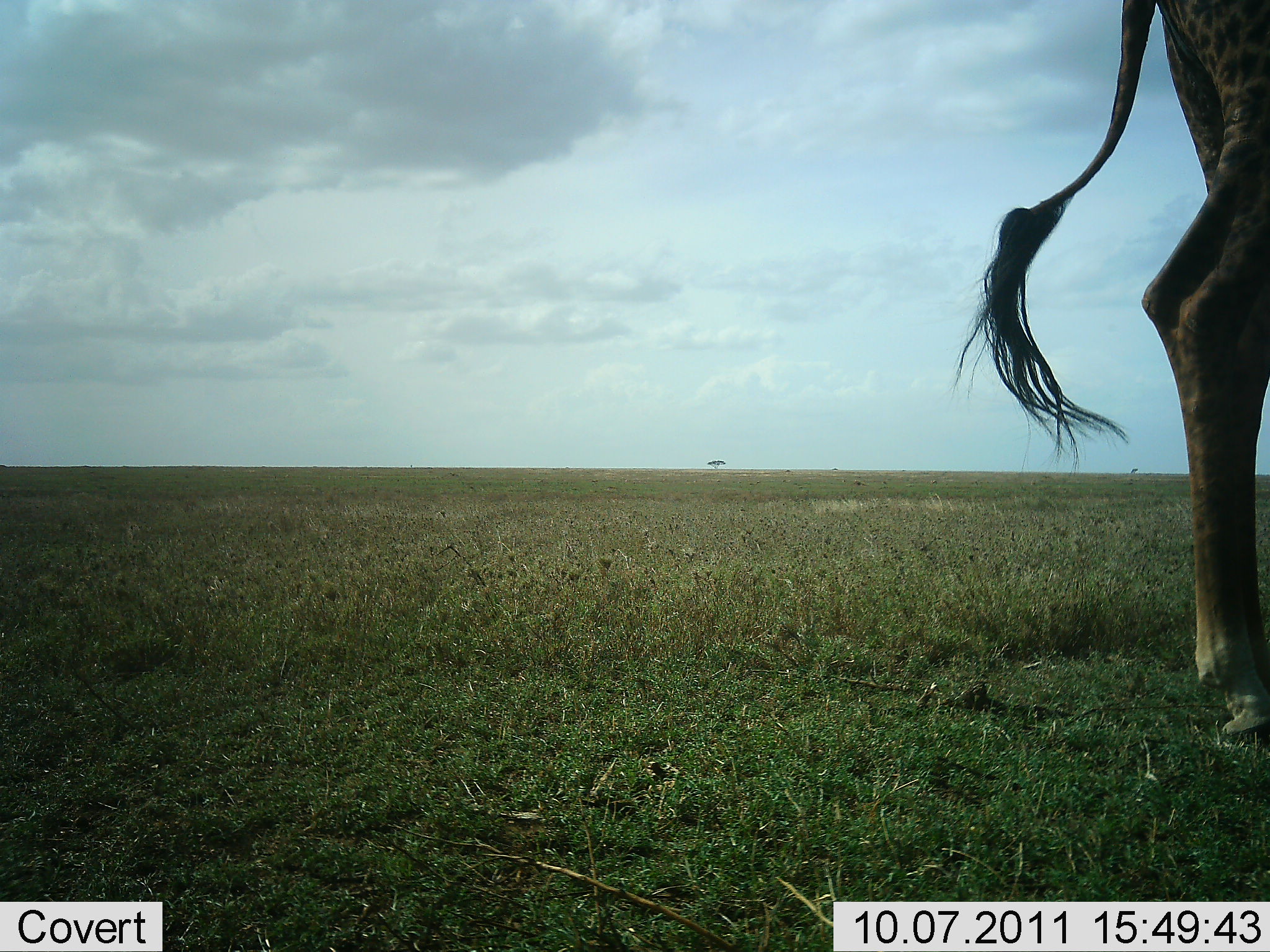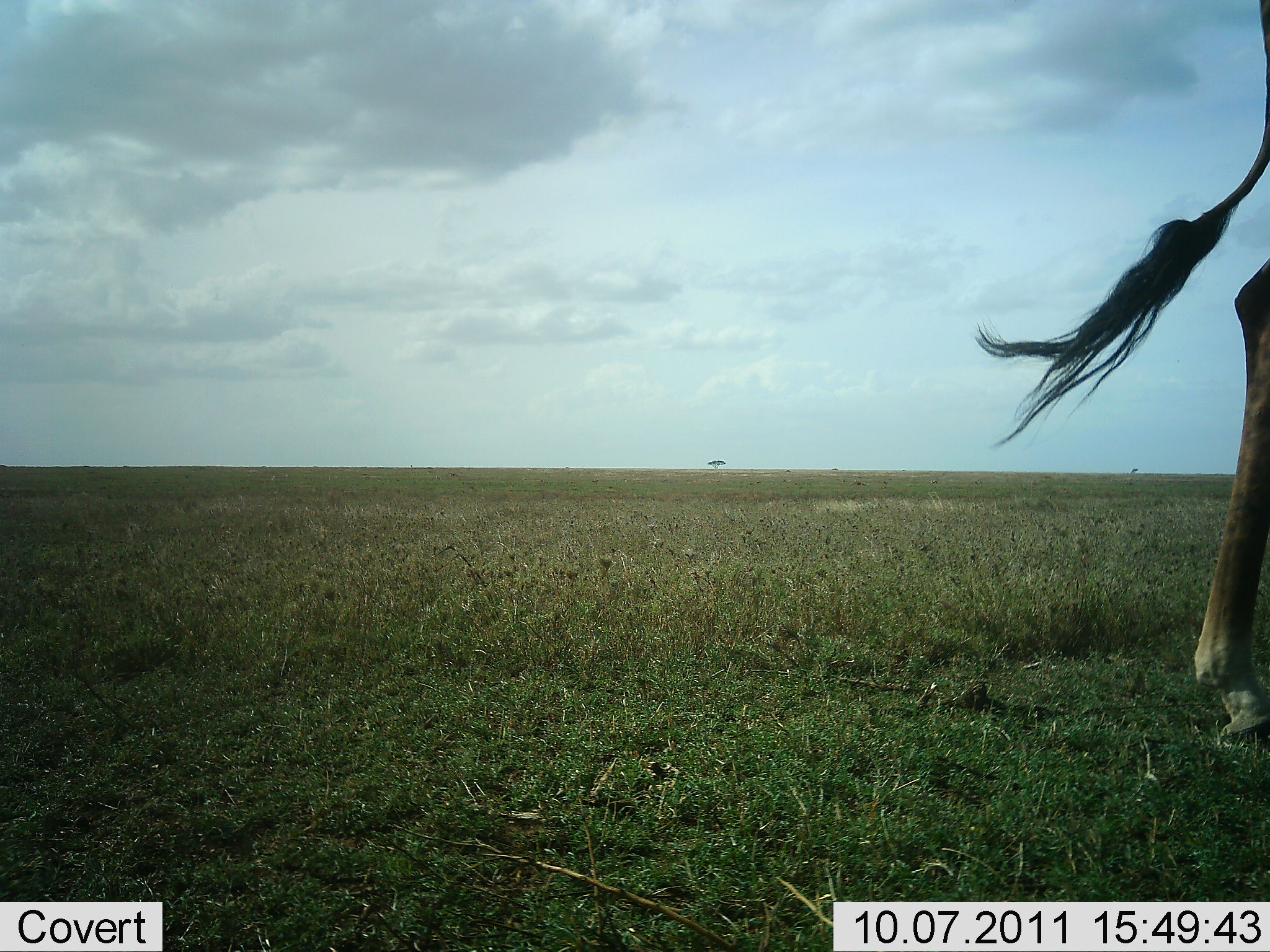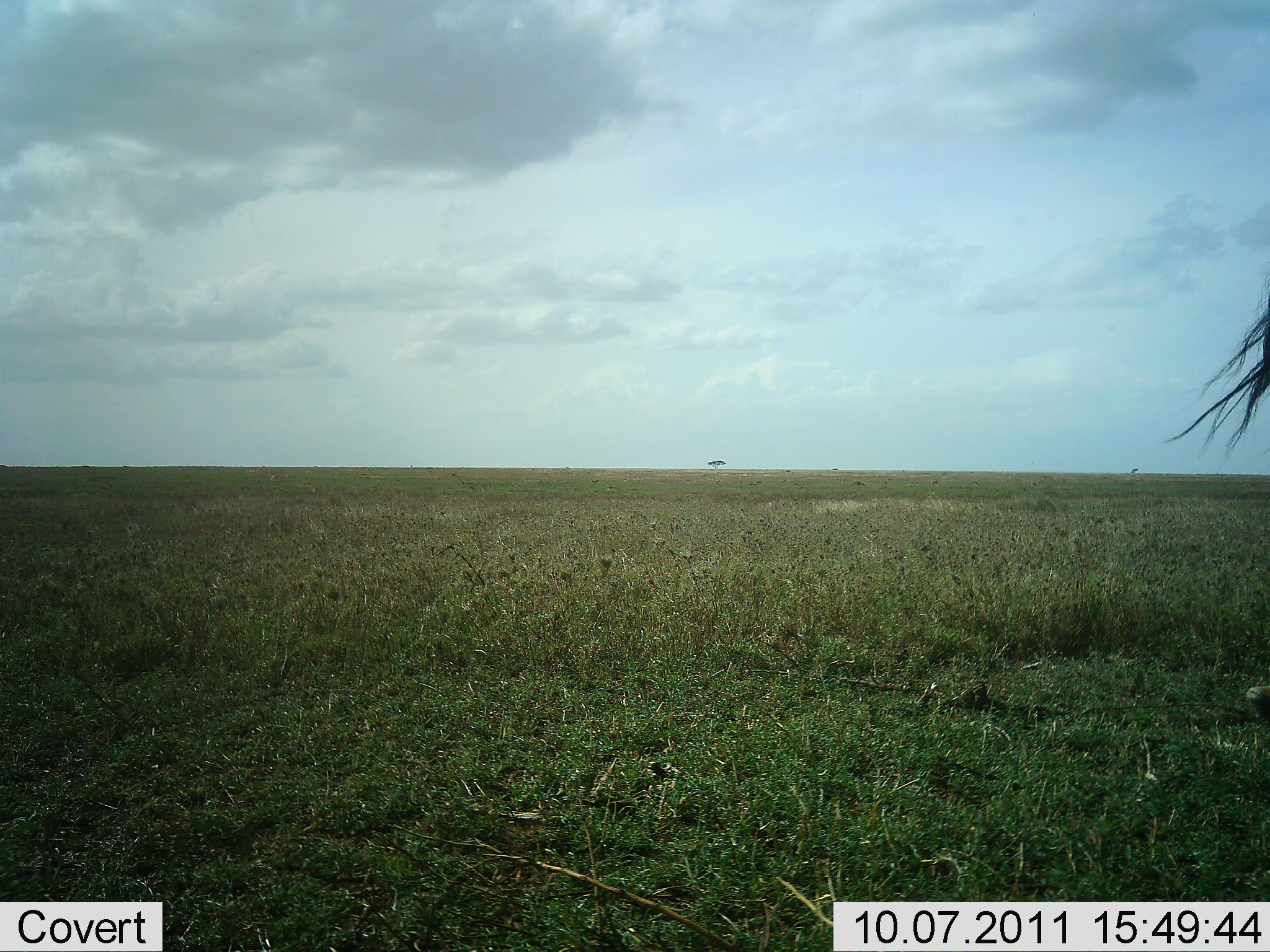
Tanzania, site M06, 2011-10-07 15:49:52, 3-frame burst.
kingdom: Animalia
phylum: Chordata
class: Mammalia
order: Artiodactyla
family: Giraffidae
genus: Giraffa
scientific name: Giraffa camelopardalis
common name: giraffe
Giraffe (Giraffa camelopardalis), count 1. Behavior (volunteer vote fractions): standing 18%, resting 0%, moving 82%, interacting 0%. Young present (vote fraction): 0%. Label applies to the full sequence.